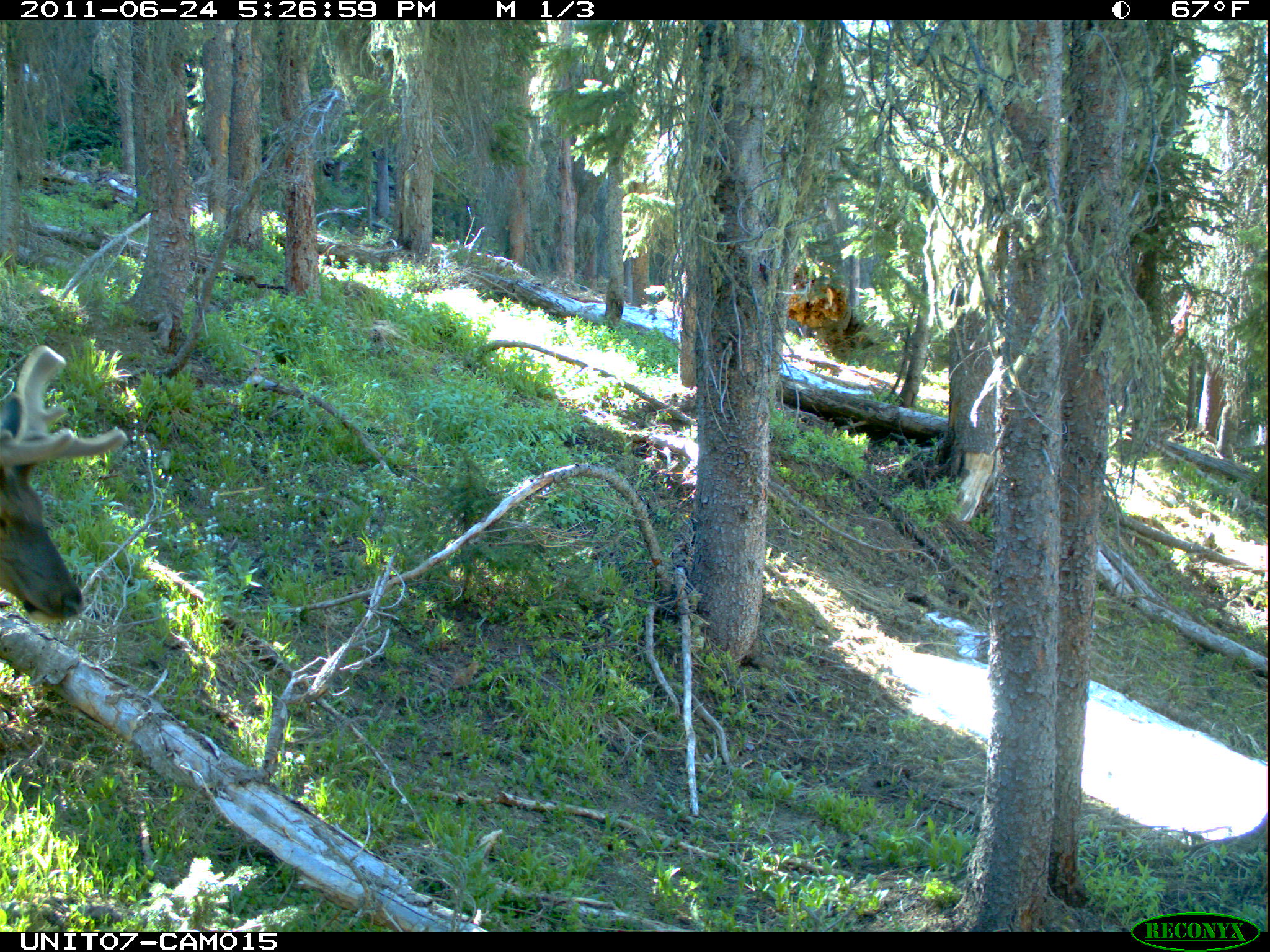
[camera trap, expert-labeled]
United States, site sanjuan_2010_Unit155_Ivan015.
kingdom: Animalia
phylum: Chordata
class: Mammalia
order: Artiodactyla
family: Cervidae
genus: Cervus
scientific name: Cervus elaphus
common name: red deer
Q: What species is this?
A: Cervus elaphus (red deer).